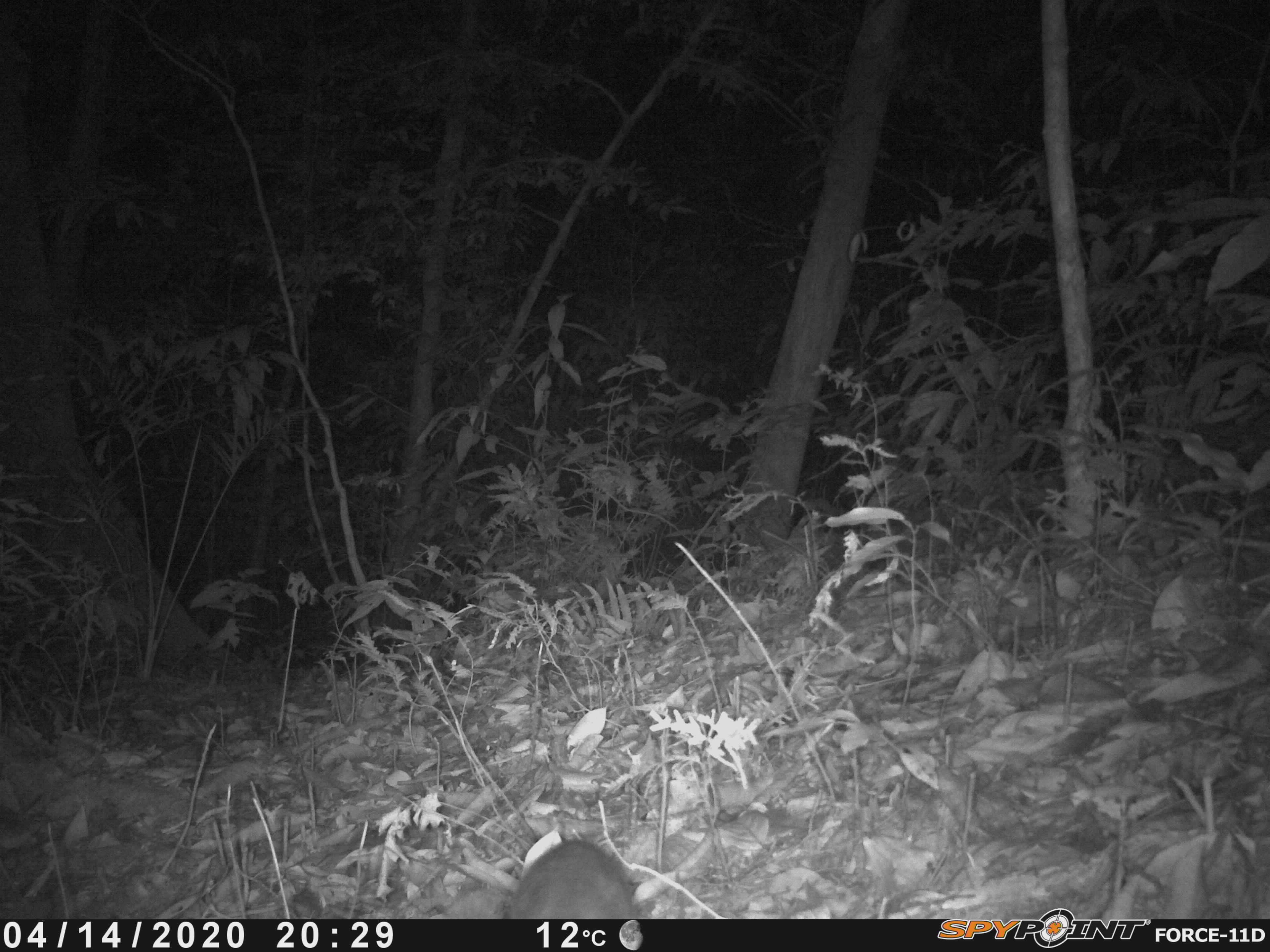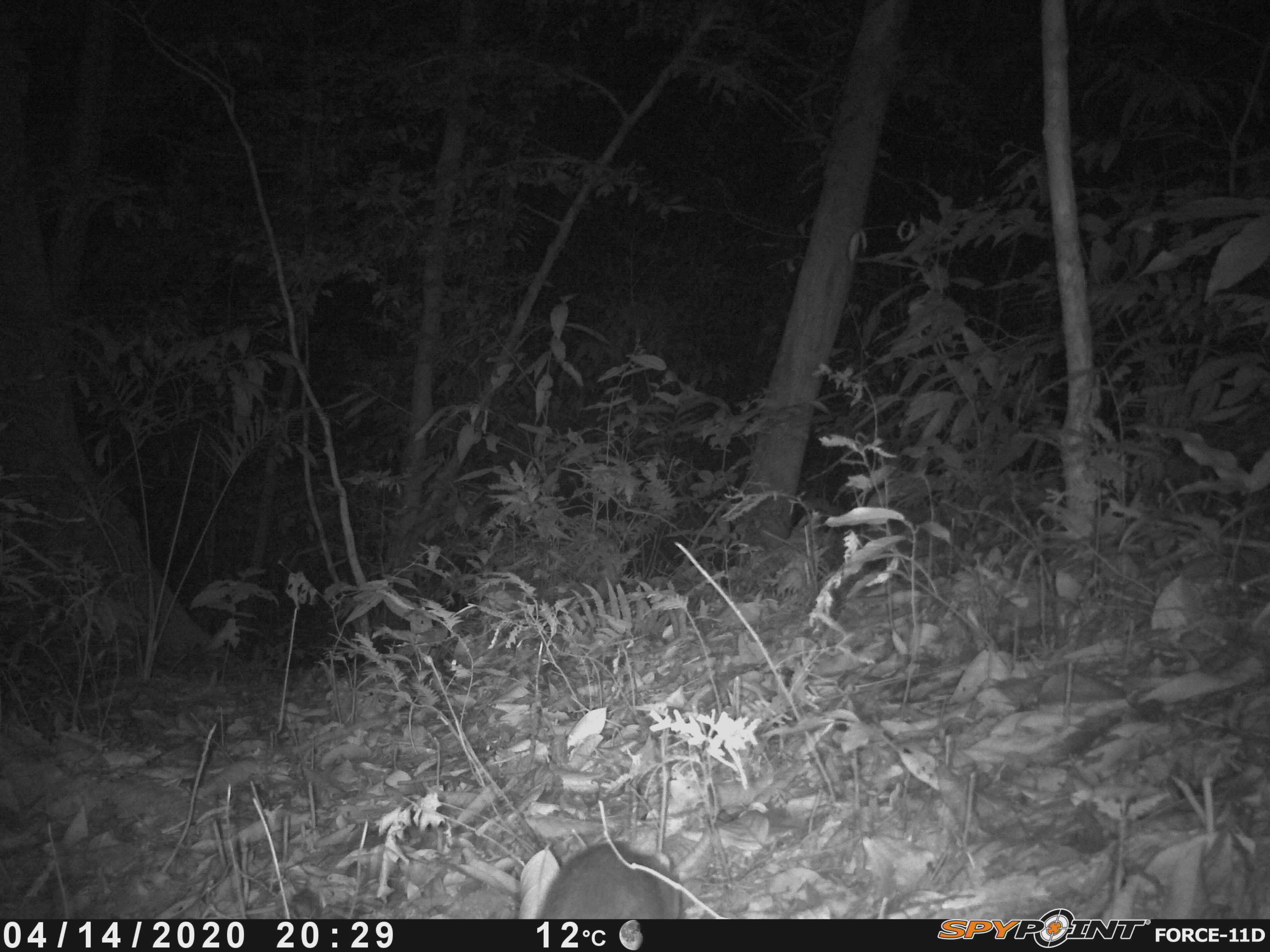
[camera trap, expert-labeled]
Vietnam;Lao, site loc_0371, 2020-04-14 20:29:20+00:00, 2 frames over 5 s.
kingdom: Animalia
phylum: Chordata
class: Mammalia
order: Carnivora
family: Mustelidae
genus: Melogale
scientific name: Melogale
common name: ferret badger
Ferret badger (Melogale). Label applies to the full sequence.